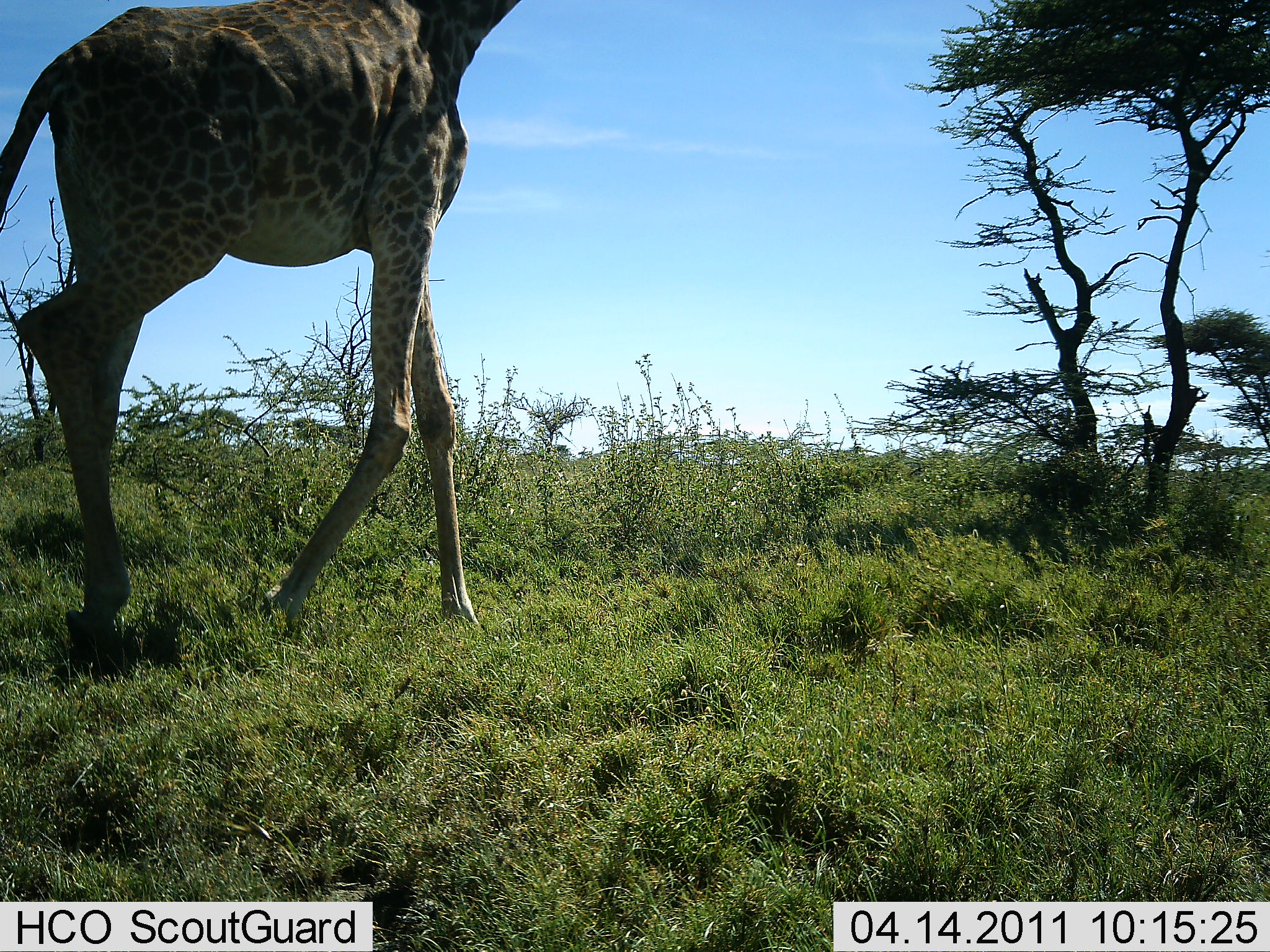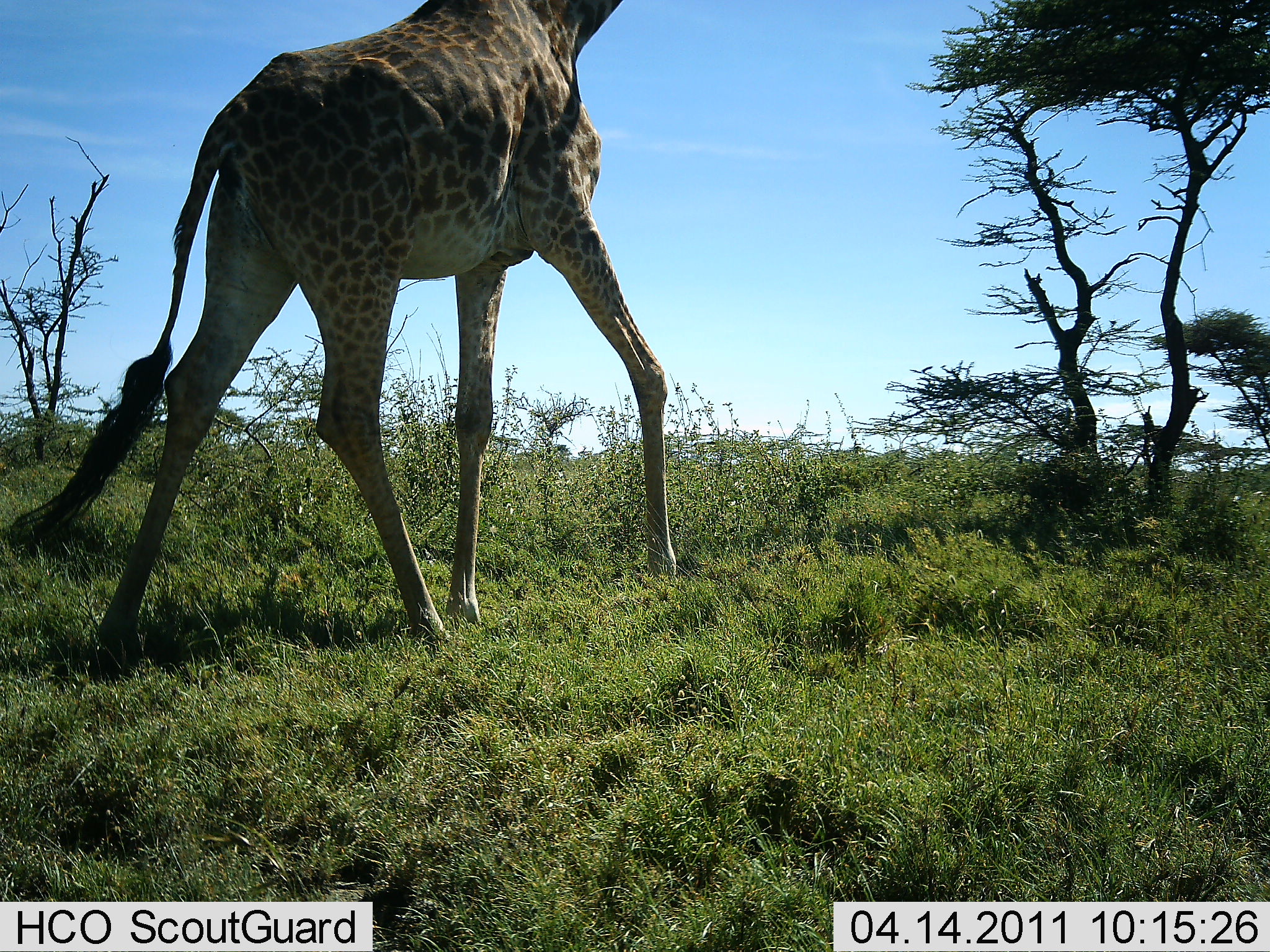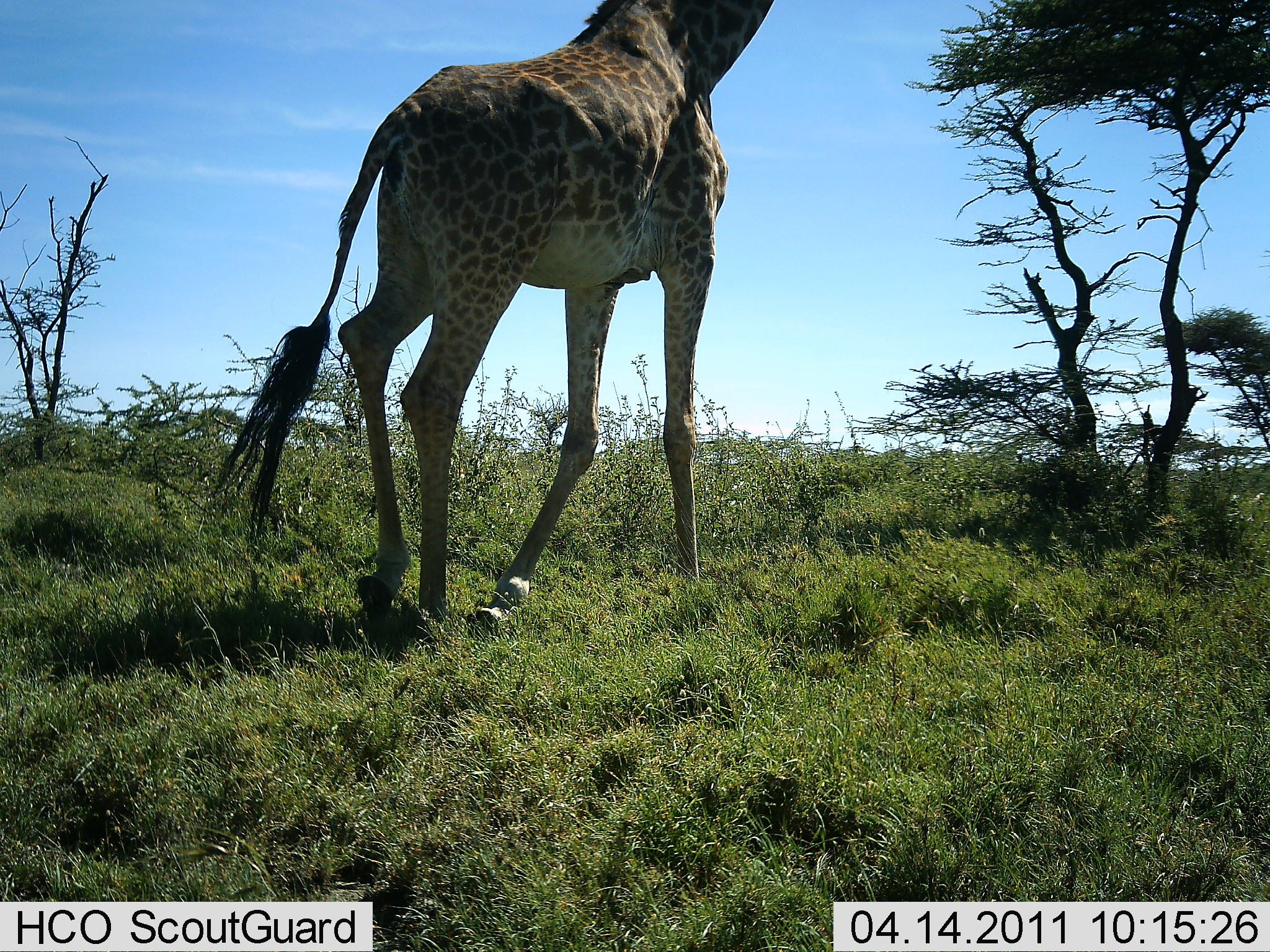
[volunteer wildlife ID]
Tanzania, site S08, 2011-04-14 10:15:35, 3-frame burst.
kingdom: Animalia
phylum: Chordata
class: Mammalia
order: Artiodactyla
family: Giraffidae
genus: Giraffa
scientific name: Giraffa camelopardalis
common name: giraffe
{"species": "giraffe (Giraffa camelopardalis)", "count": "1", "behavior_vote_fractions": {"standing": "17%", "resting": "0%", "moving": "83%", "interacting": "0%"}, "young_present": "0%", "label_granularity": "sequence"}